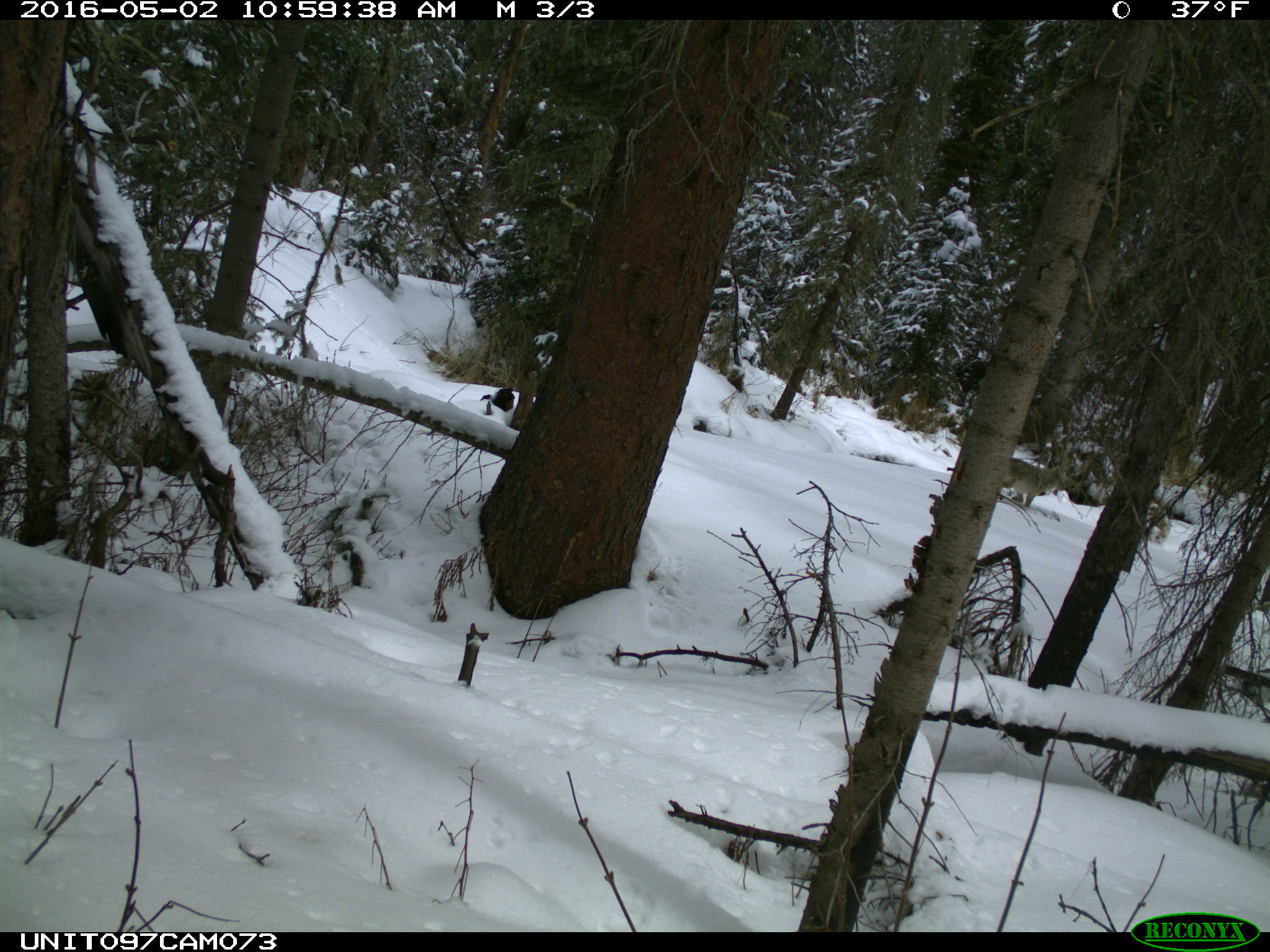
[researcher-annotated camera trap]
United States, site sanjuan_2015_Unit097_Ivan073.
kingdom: Animalia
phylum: Chordata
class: Mammalia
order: Carnivora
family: Canidae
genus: Canis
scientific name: Canis latrans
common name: coyote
Canis latrans (coyote).